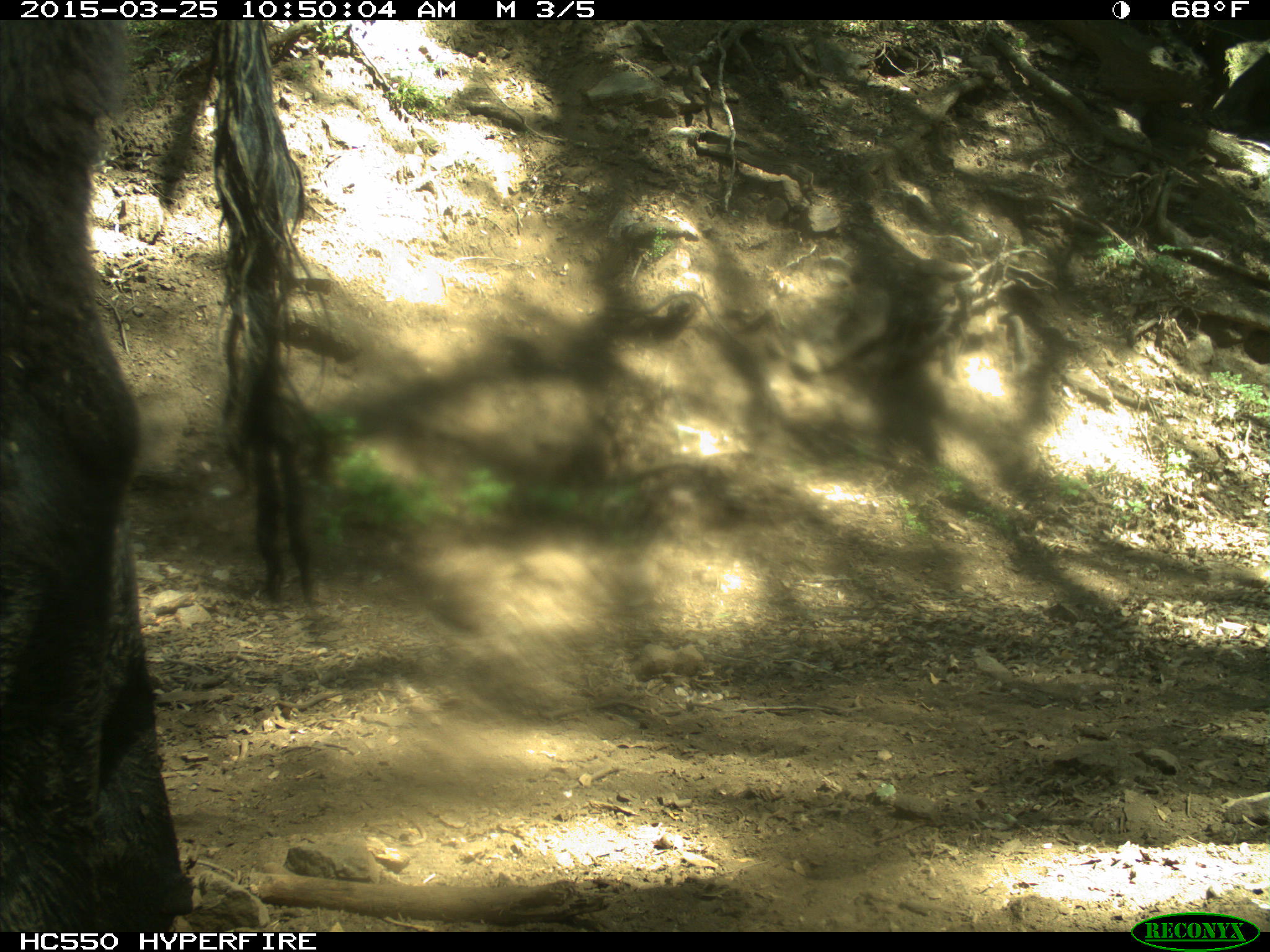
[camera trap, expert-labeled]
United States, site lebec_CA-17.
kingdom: Animalia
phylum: Chordata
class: Mammalia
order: Artiodactyla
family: Bovidae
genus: Bos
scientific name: Bos taurus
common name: domestic cow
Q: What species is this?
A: Bos taurus (domestic cow).